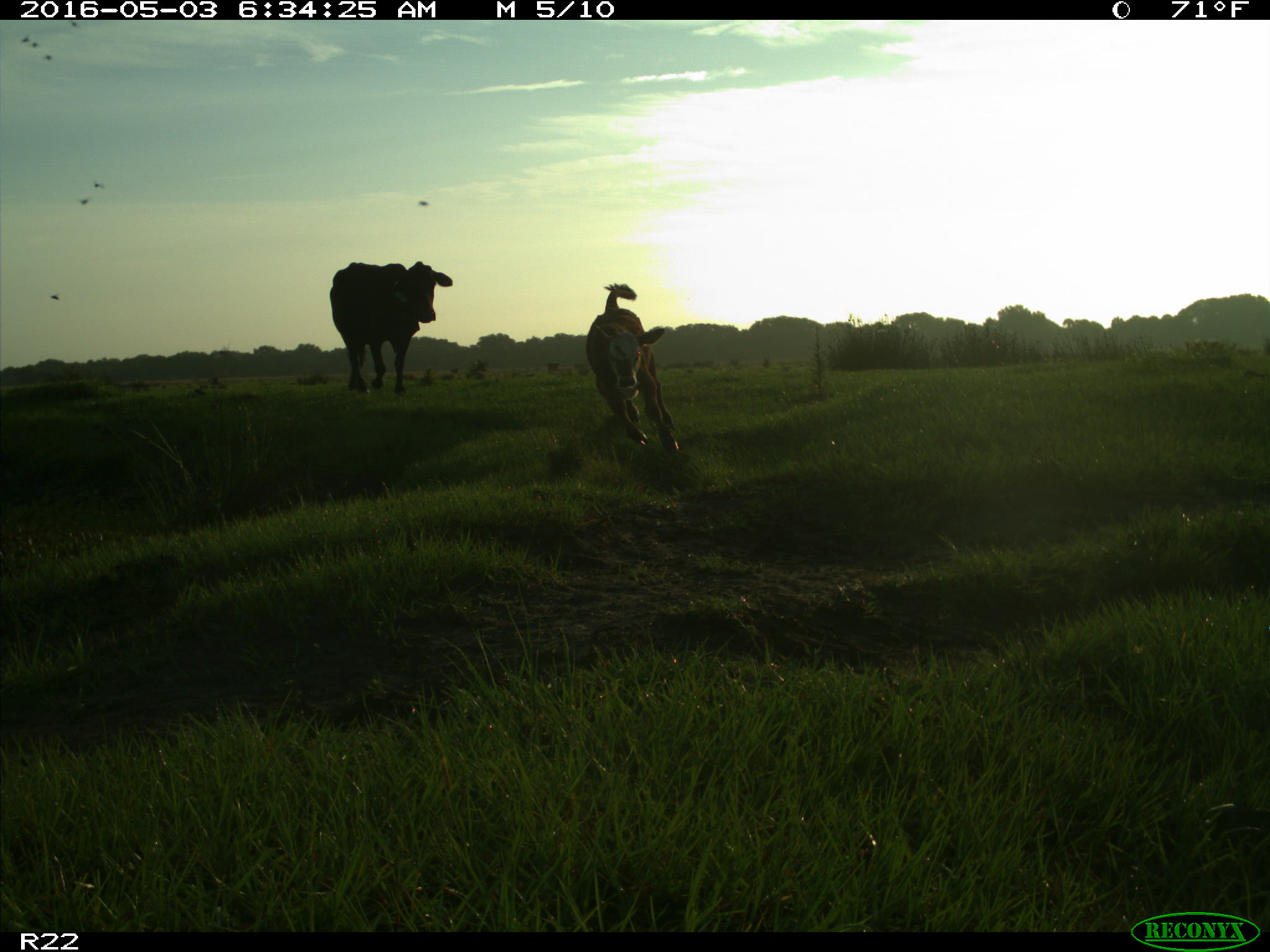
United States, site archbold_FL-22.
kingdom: Animalia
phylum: Chordata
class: Mammalia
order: Artiodactyla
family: Bovidae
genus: Bos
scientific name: Bos taurus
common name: domestic cow